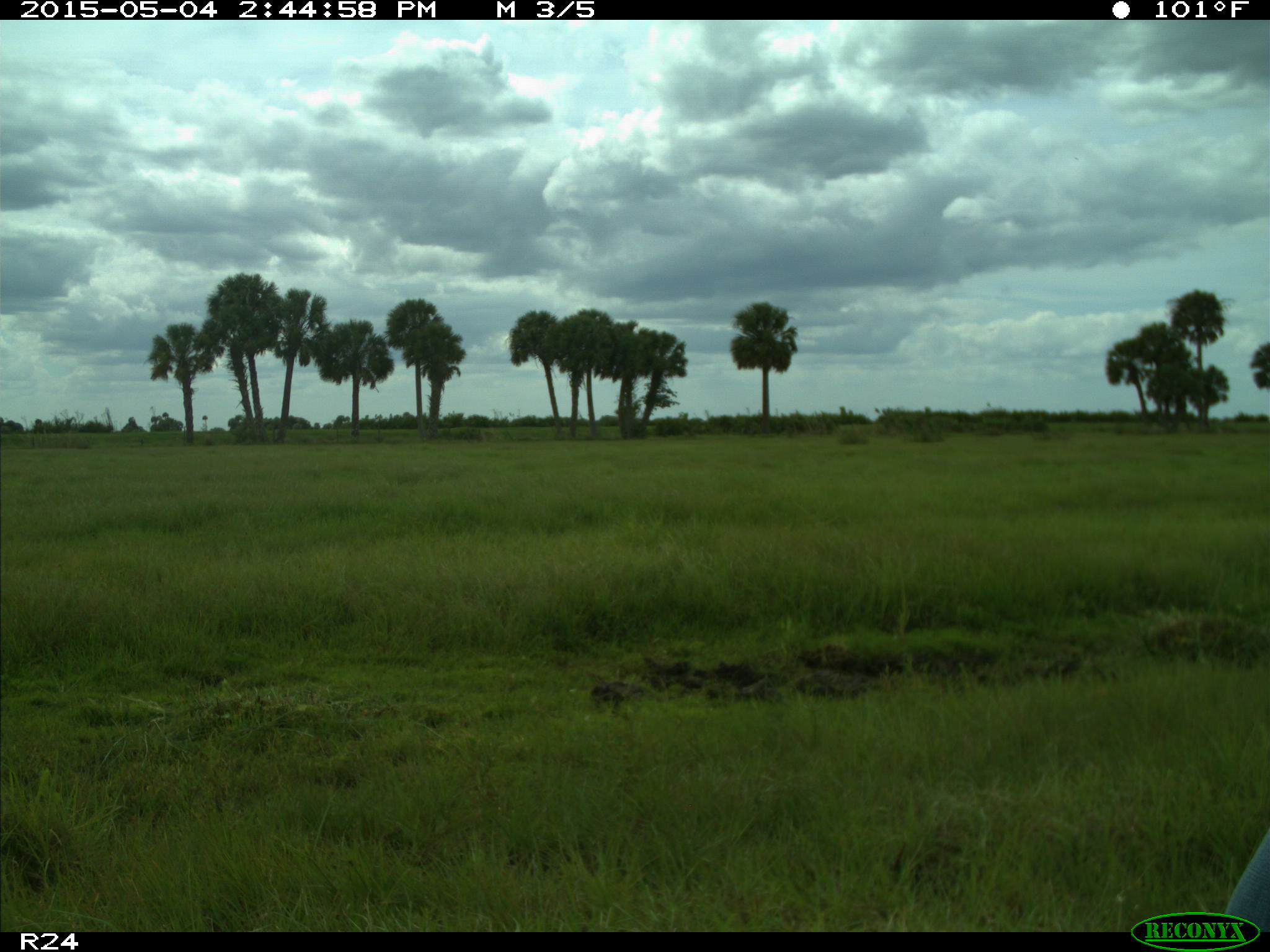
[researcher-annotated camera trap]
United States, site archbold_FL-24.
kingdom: Animalia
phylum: Chordata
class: Mammalia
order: Artiodactyla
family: Bovidae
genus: Bos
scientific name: Bos taurus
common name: domestic cow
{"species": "Bos taurus (domestic cow)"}